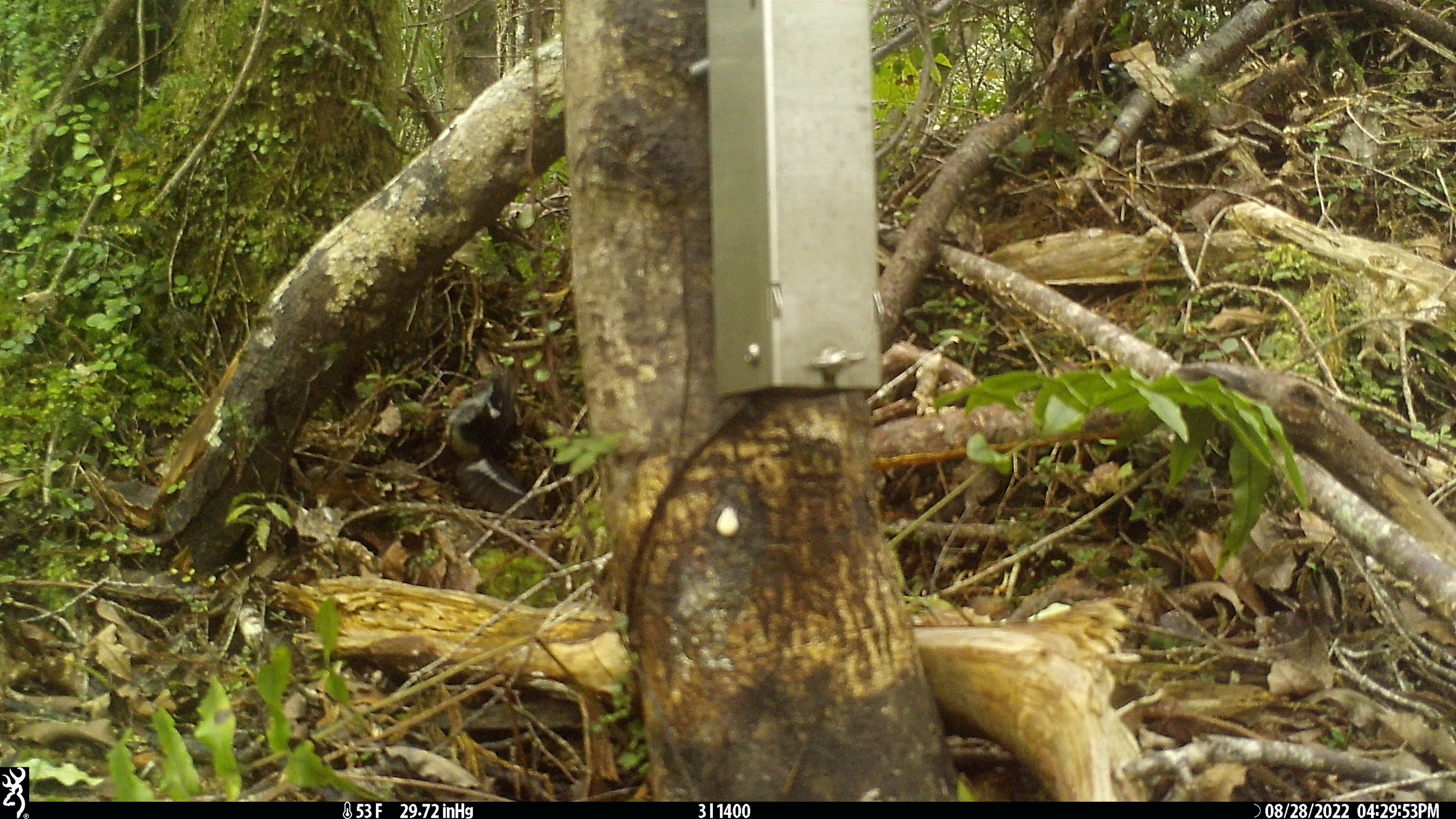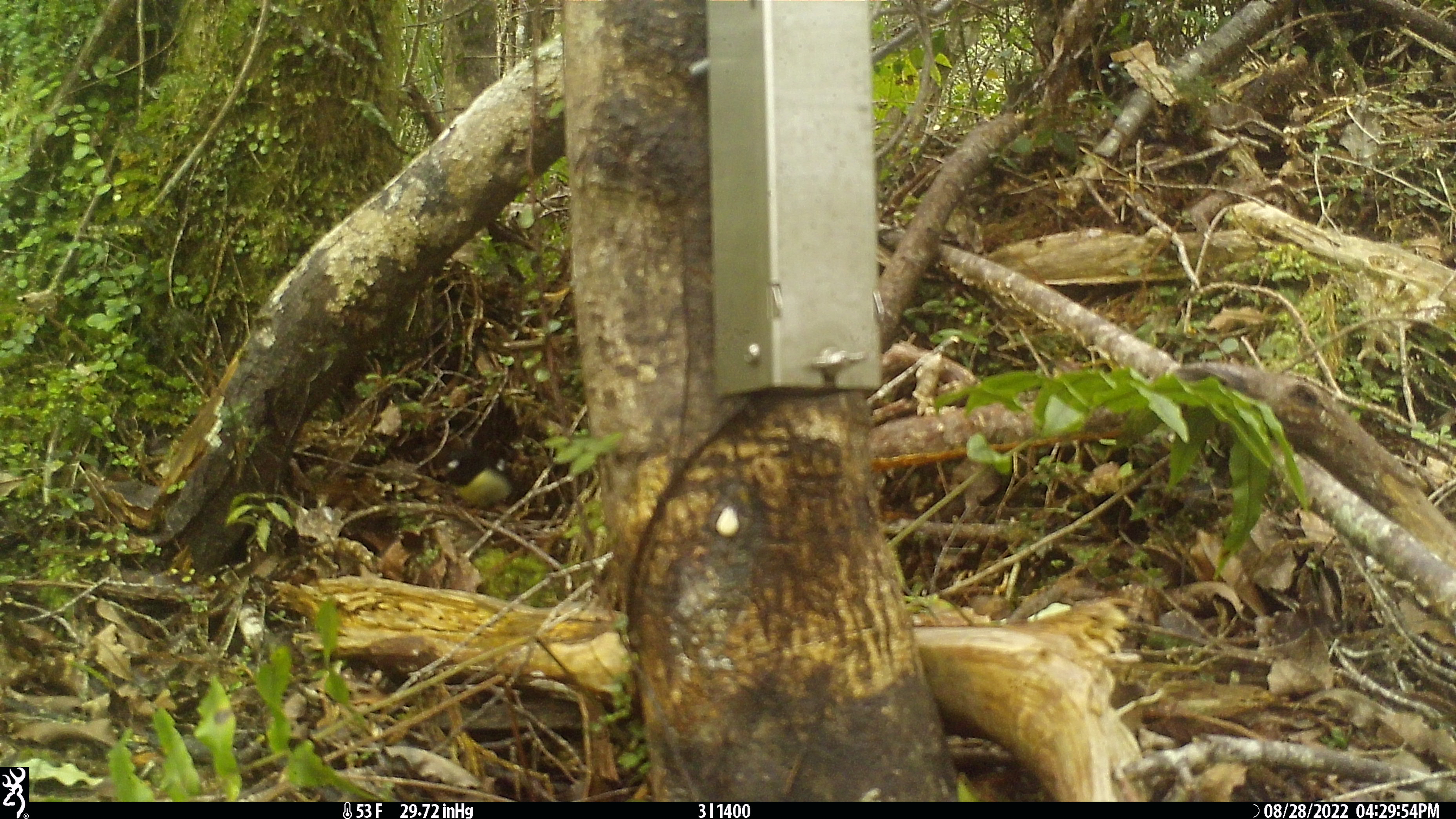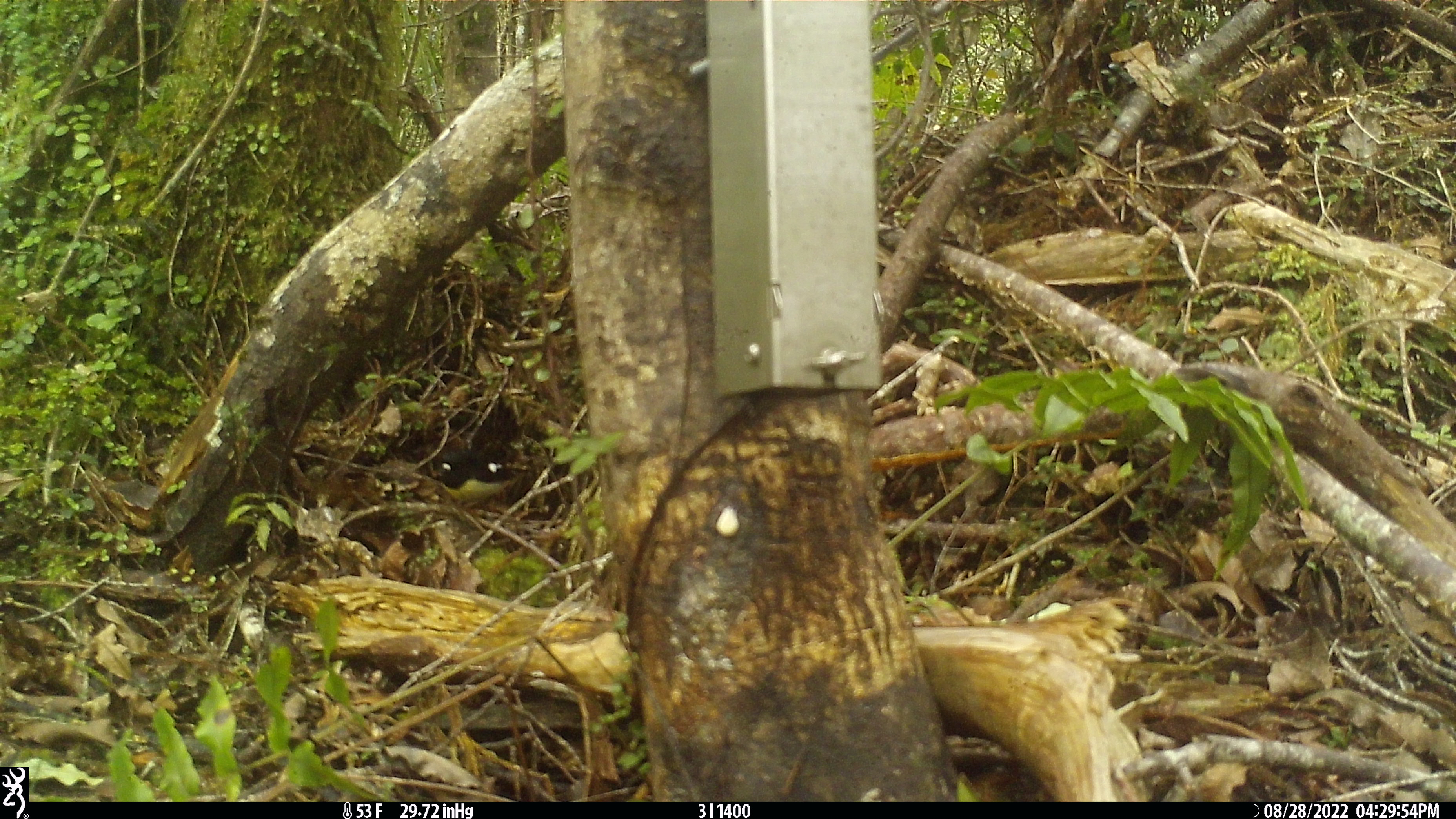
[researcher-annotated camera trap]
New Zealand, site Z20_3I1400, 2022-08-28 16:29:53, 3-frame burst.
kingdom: Animalia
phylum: Chordata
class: Aves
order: Passeriformes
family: Petroicidae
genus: Petroica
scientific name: Petroica macrocephala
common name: tomtit